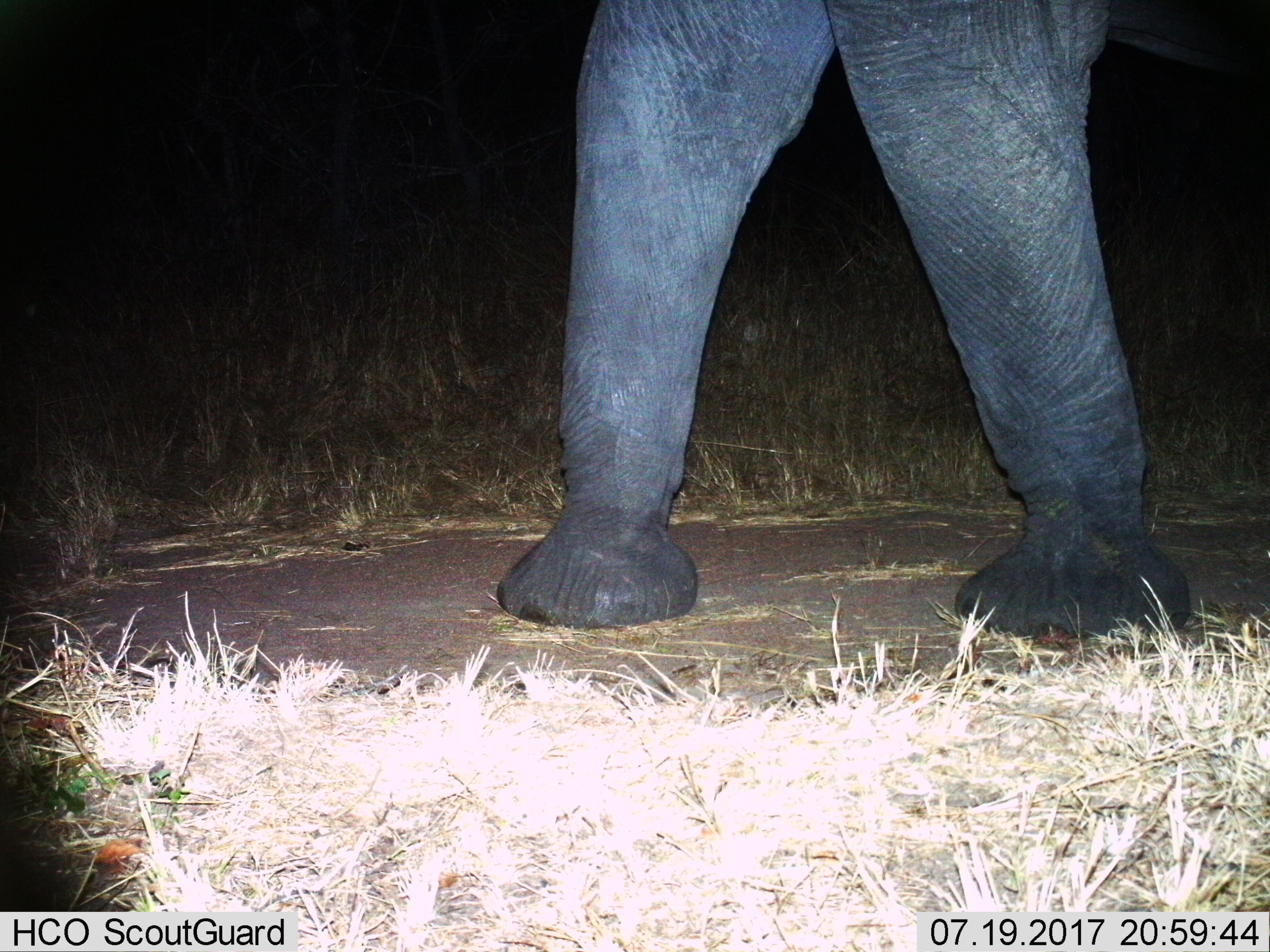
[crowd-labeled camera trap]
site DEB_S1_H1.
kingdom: Animalia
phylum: Chordata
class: Mammalia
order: Proboscidea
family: Elephantidae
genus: Loxodonta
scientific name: Loxodonta africana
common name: african bush elephant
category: elephant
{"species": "elephant (african bush elephant) (Loxodonta africana)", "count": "1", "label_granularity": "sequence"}